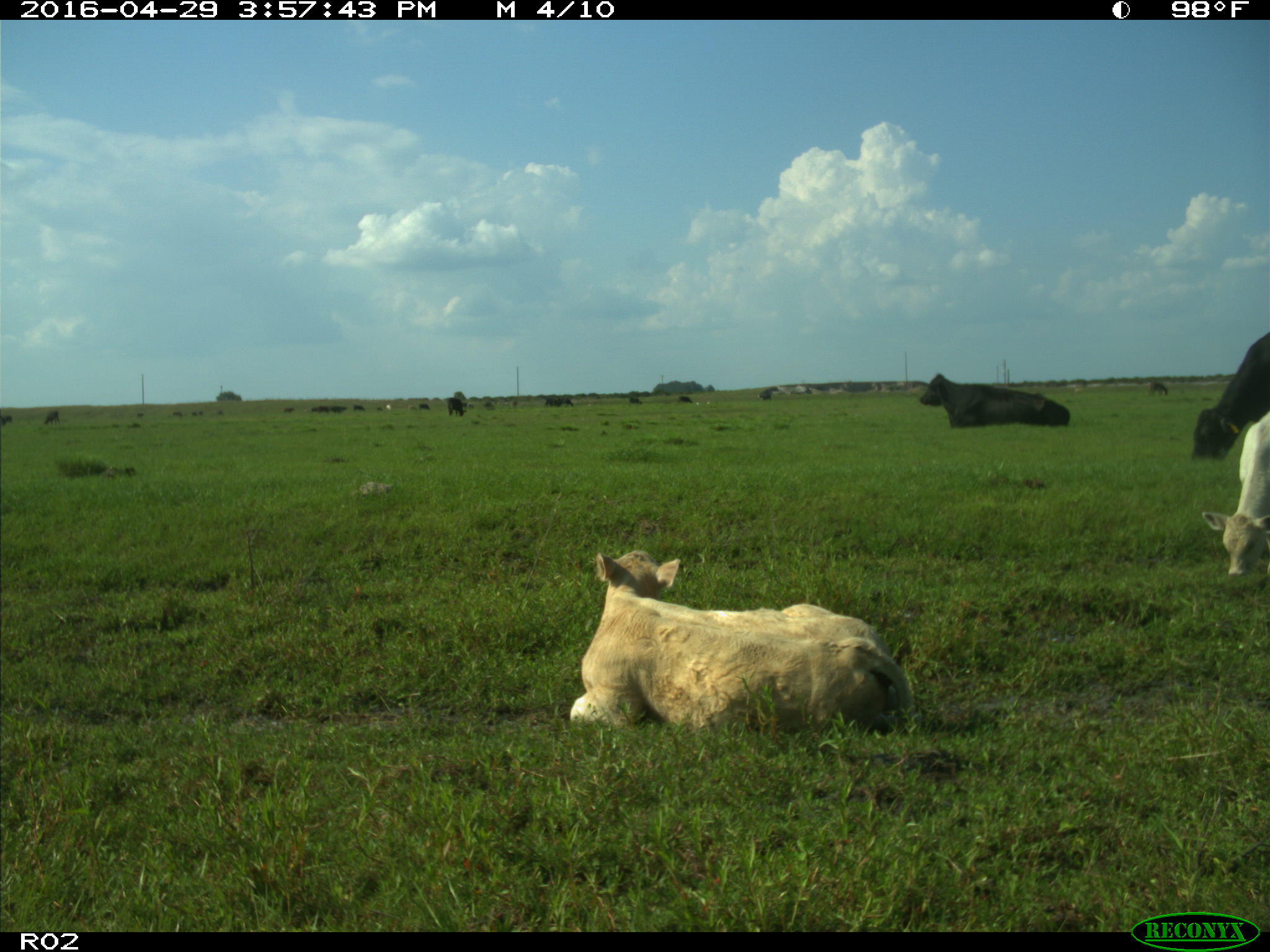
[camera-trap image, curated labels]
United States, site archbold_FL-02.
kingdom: Animalia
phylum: Chordata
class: Mammalia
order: Artiodactyla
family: Bovidae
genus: Bos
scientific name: Bos taurus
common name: domestic cow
Bos taurus (domestic cow).